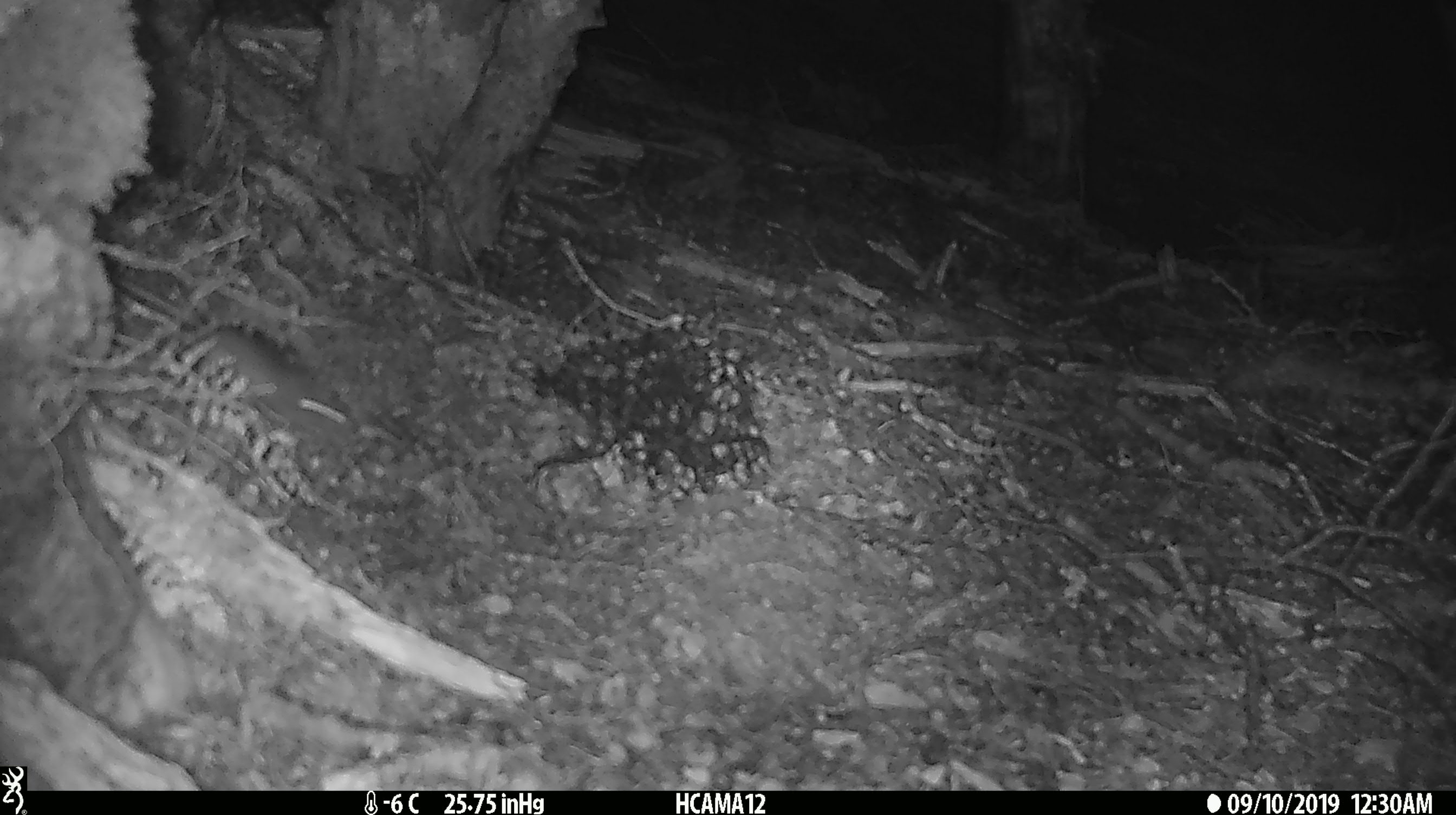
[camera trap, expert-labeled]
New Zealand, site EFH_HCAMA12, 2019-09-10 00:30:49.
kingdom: Animalia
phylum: Chordata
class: Mammalia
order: Rodentia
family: Muridae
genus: Mus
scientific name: Mus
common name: mouse